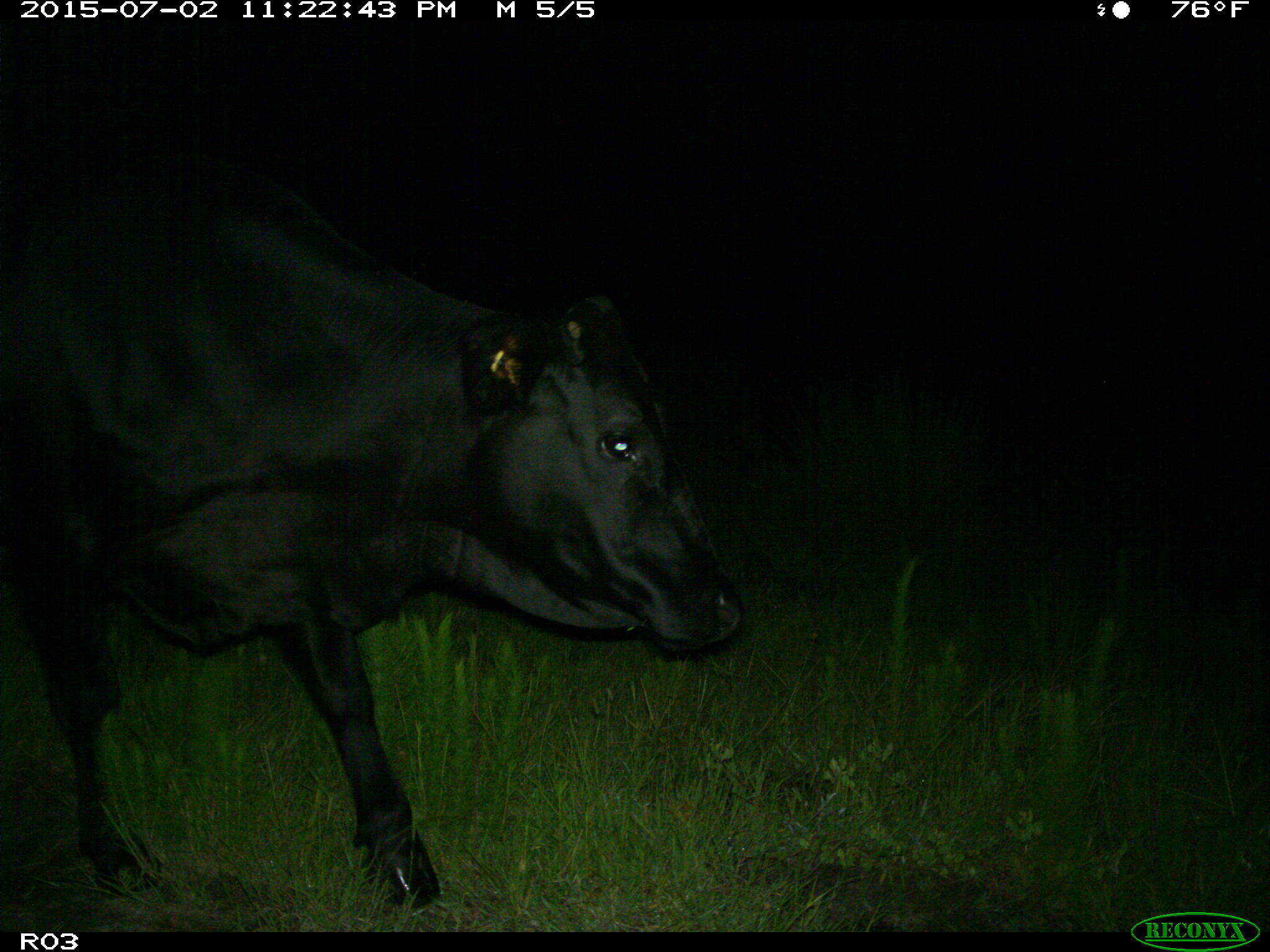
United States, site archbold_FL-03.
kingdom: Animalia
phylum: Chordata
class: Mammalia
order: Artiodactyla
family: Bovidae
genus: Bos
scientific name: Bos taurus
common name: domestic cow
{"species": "Bos taurus (domestic cow)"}